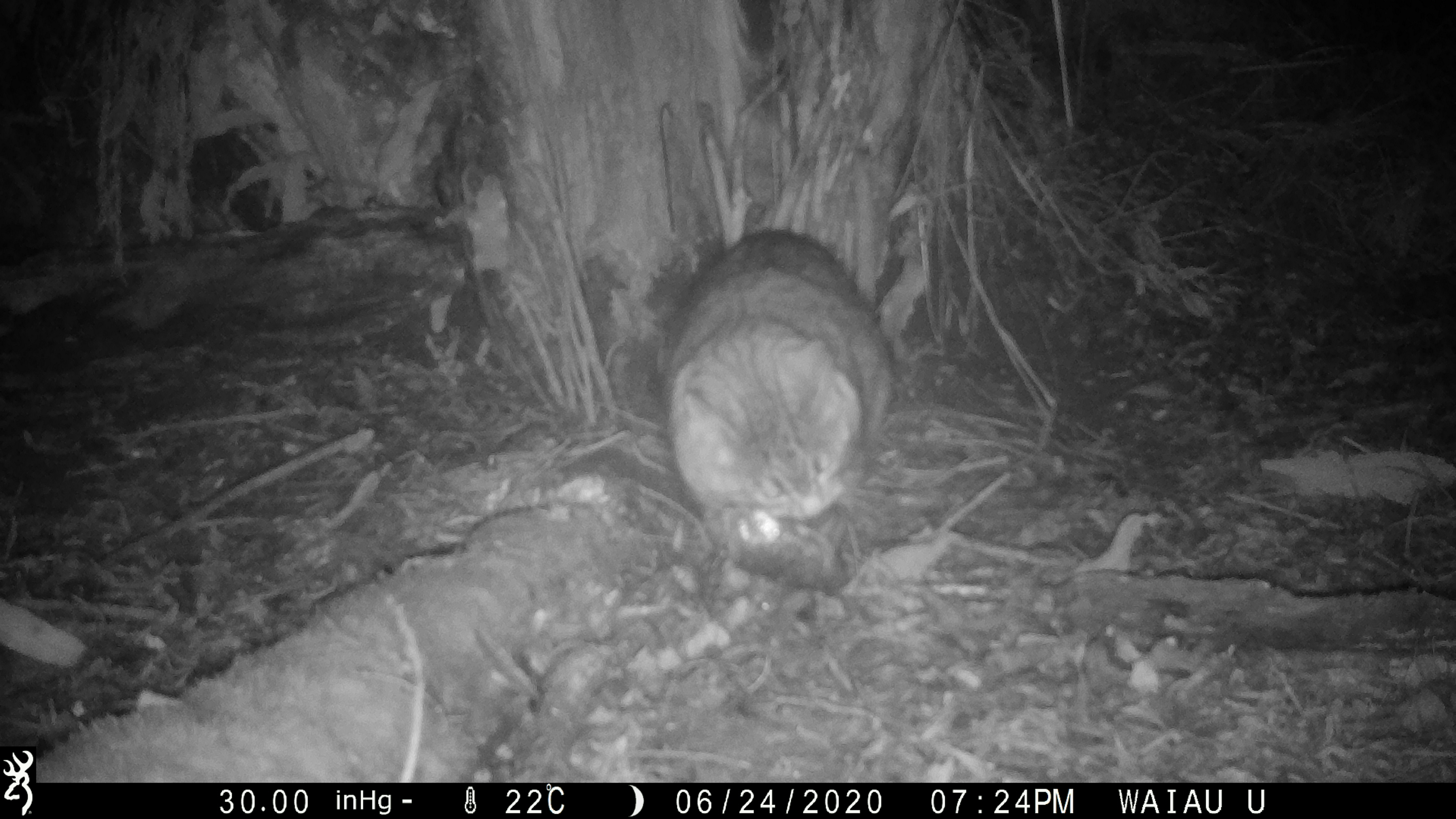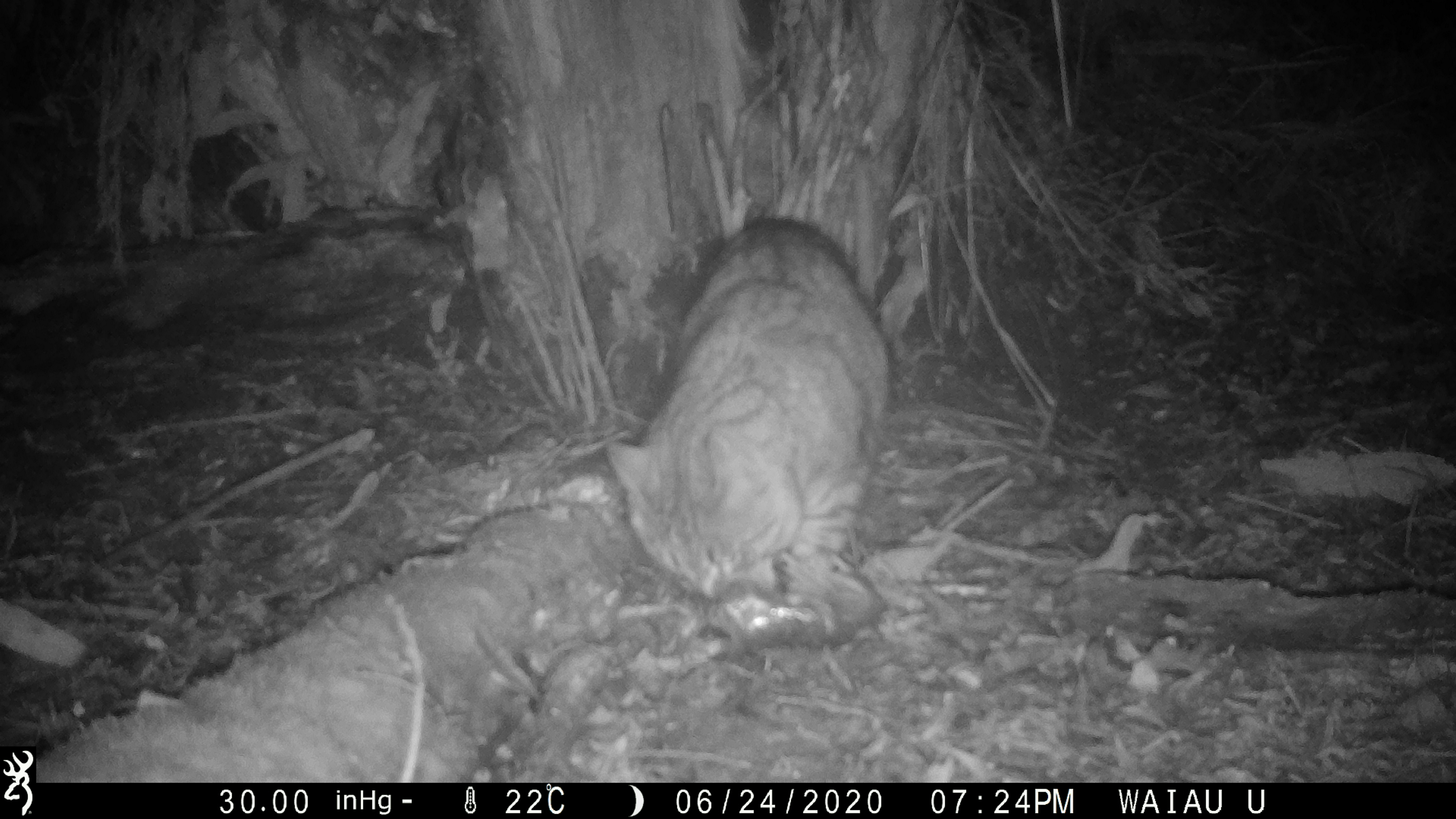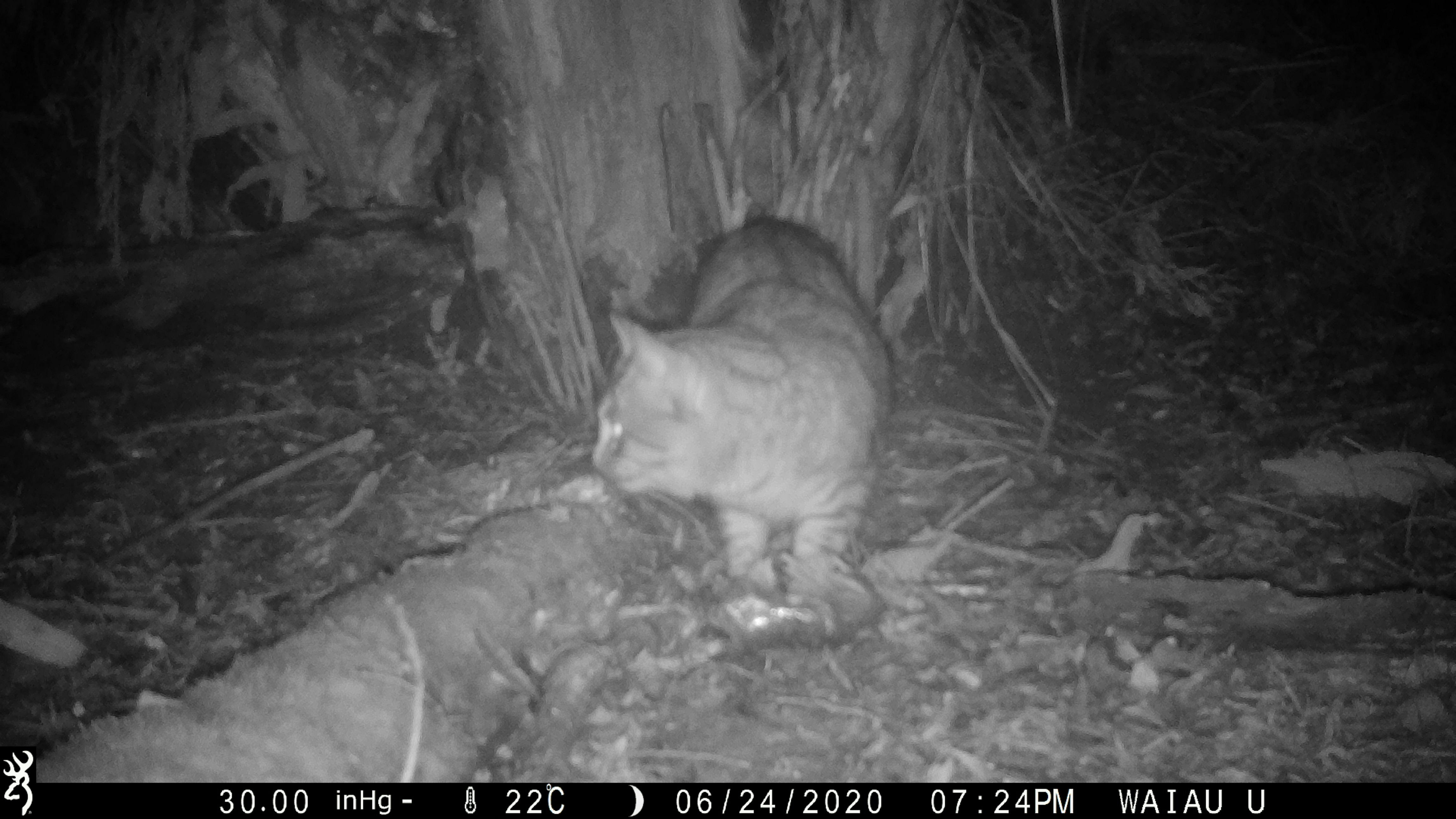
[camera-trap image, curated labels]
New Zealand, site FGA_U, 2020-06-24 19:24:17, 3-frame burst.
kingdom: Animalia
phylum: Chordata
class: Mammalia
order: Carnivora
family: Felidae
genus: Felis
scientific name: Felis catus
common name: domestic cat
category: cat